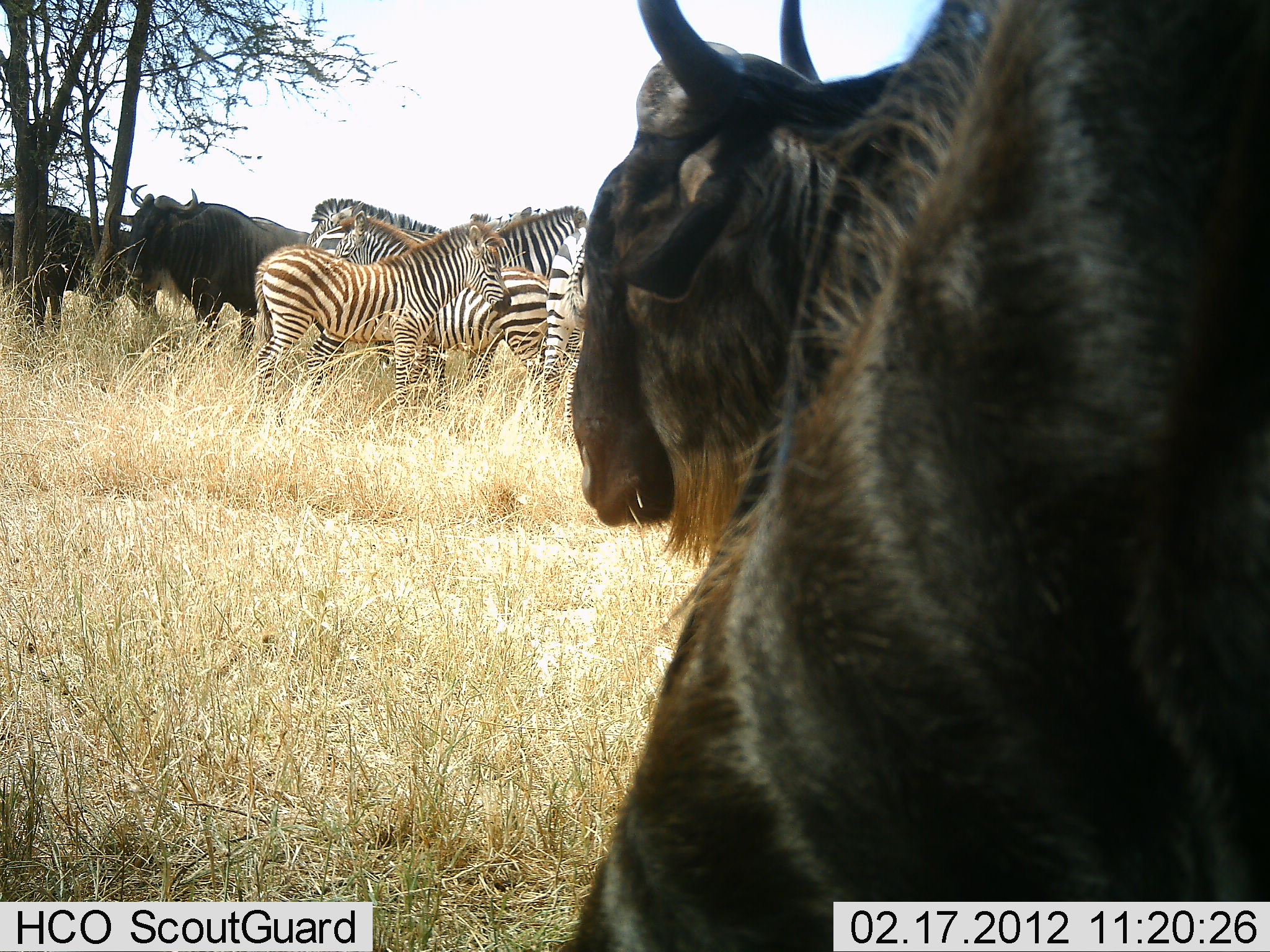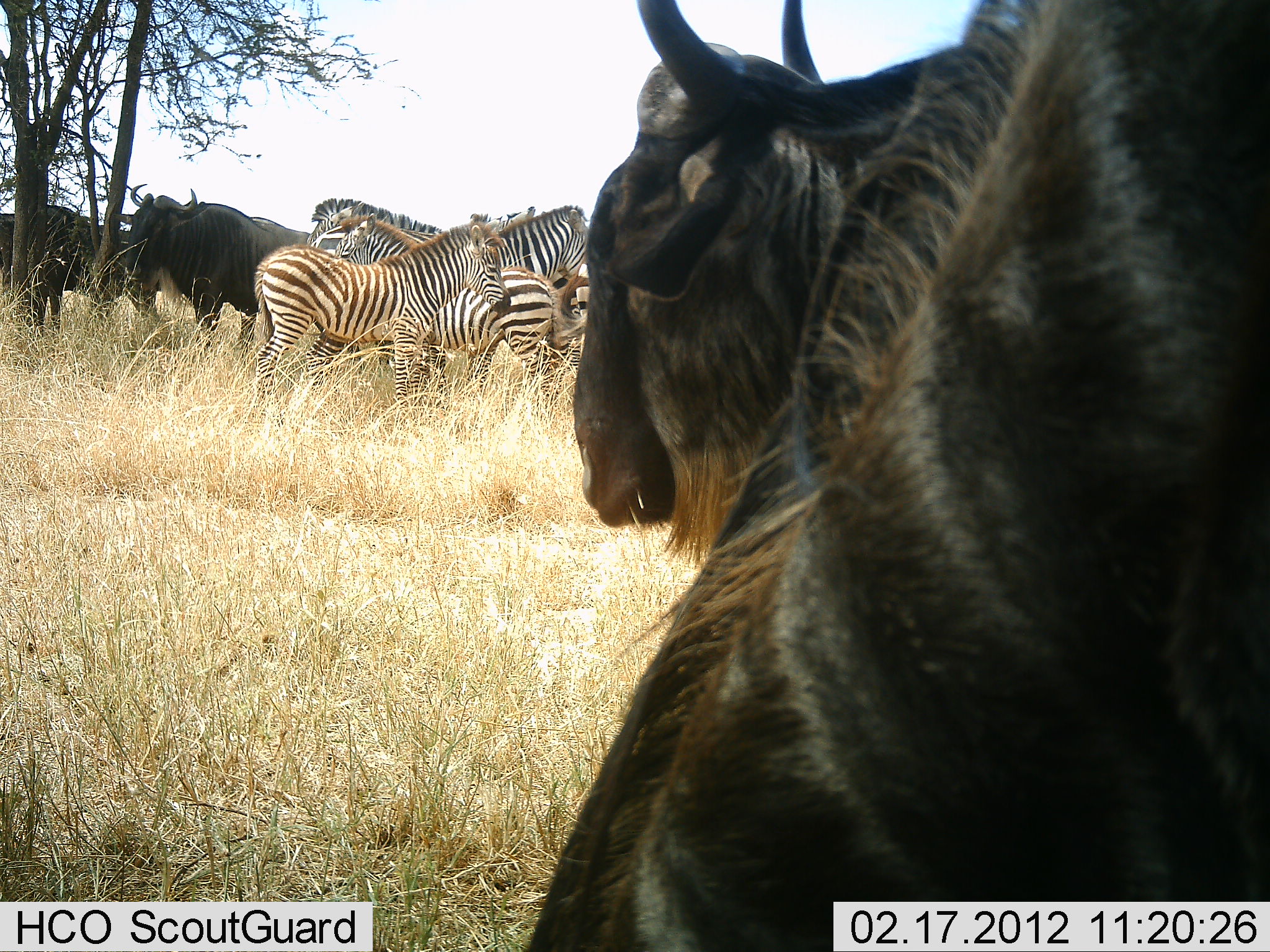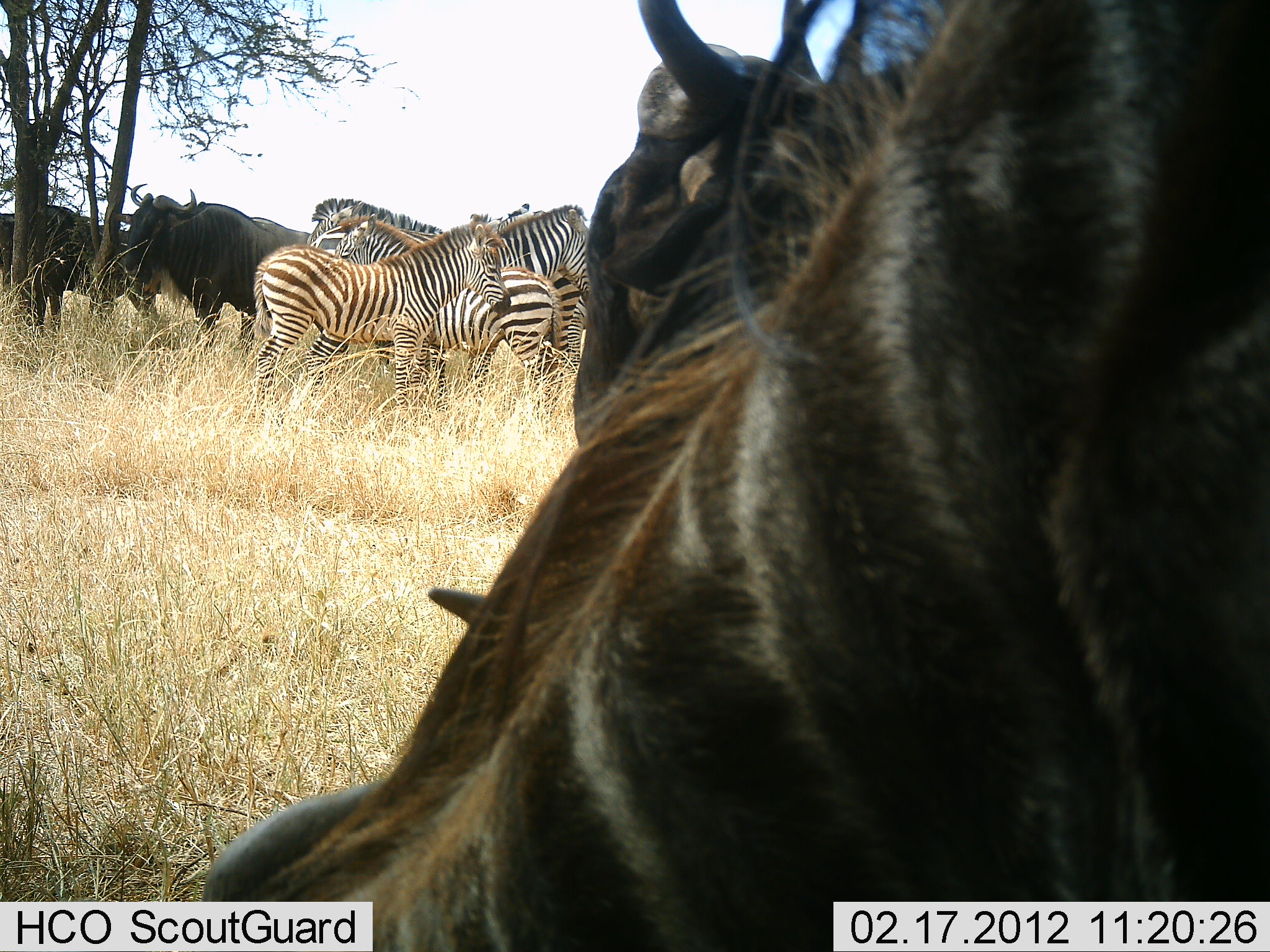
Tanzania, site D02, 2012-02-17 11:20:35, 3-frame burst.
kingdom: Animalia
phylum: Chordata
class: Mammalia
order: Artiodactyla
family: Bovidae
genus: Connochaetes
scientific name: Connochaetes taurinus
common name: blue wildebeest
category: wildebeest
Wildebeest (blue wildebeest) (Connochaetes taurinus), count 4. Behavior (volunteer vote fractions): standing 90%, resting 7%, moving 7%, interacting 7%. Young present (vote fraction): 0%. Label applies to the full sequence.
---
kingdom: Animalia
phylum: Chordata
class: Mammalia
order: Perissodactyla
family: Equidae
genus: Equus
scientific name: Equus quagga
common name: plains zebra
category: zebra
Zebra (plains zebra) (Equus quagga), count 5. Behavior (volunteer vote fractions): standing 100%, resting 3%, moving 21%, interacting 3%. Young present (vote fraction): 17%. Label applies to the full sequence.